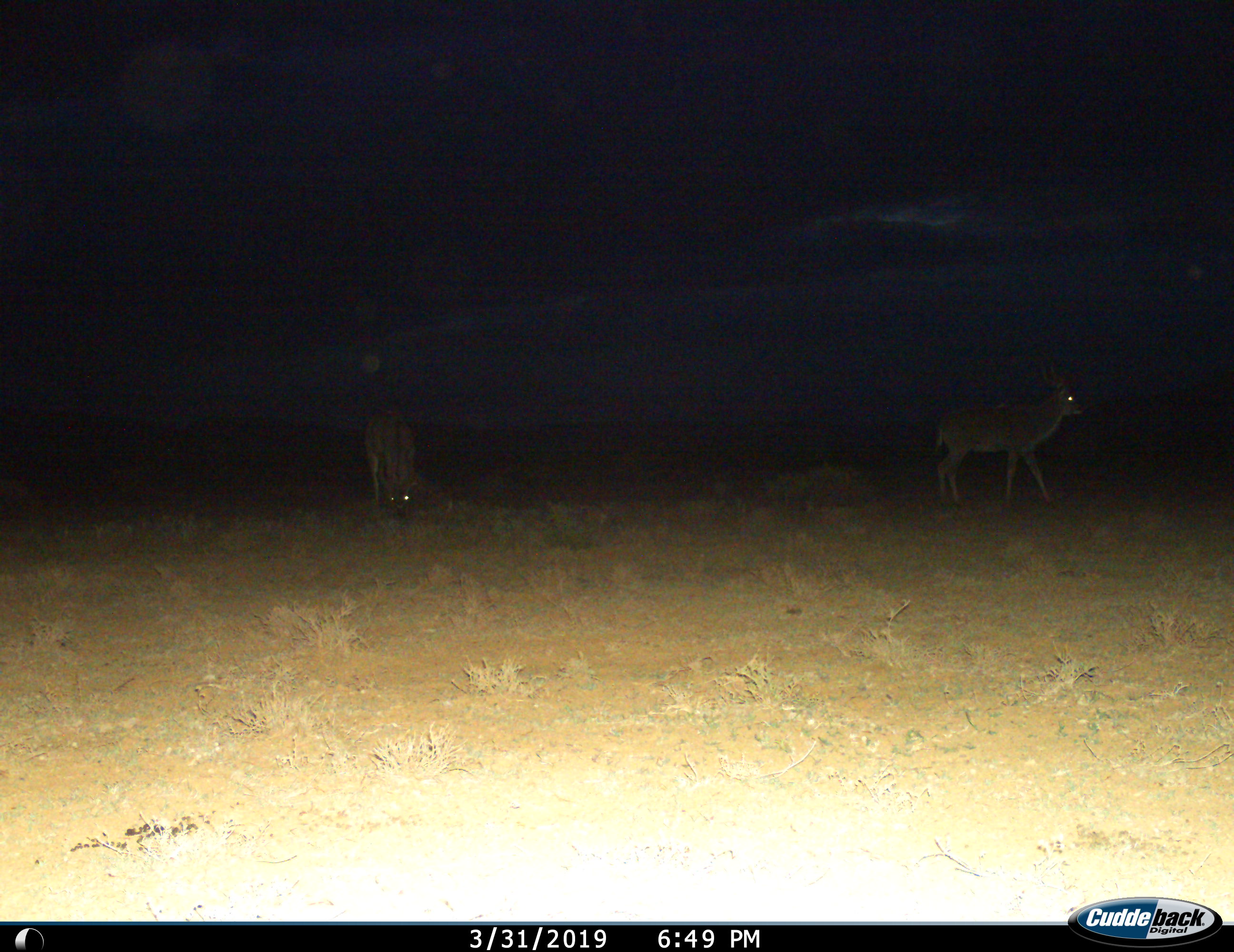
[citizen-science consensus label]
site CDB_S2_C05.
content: unidentified animal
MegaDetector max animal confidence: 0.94